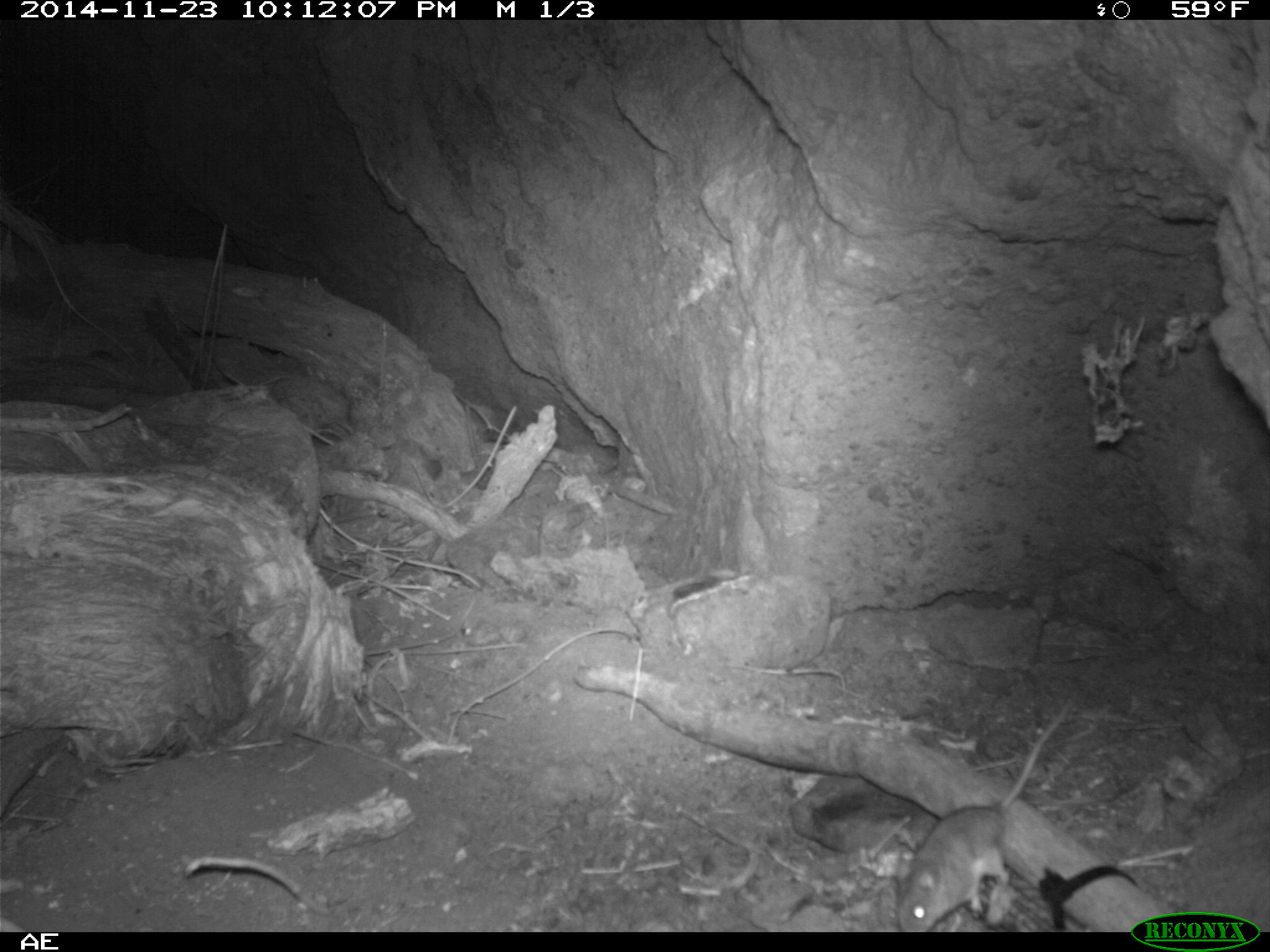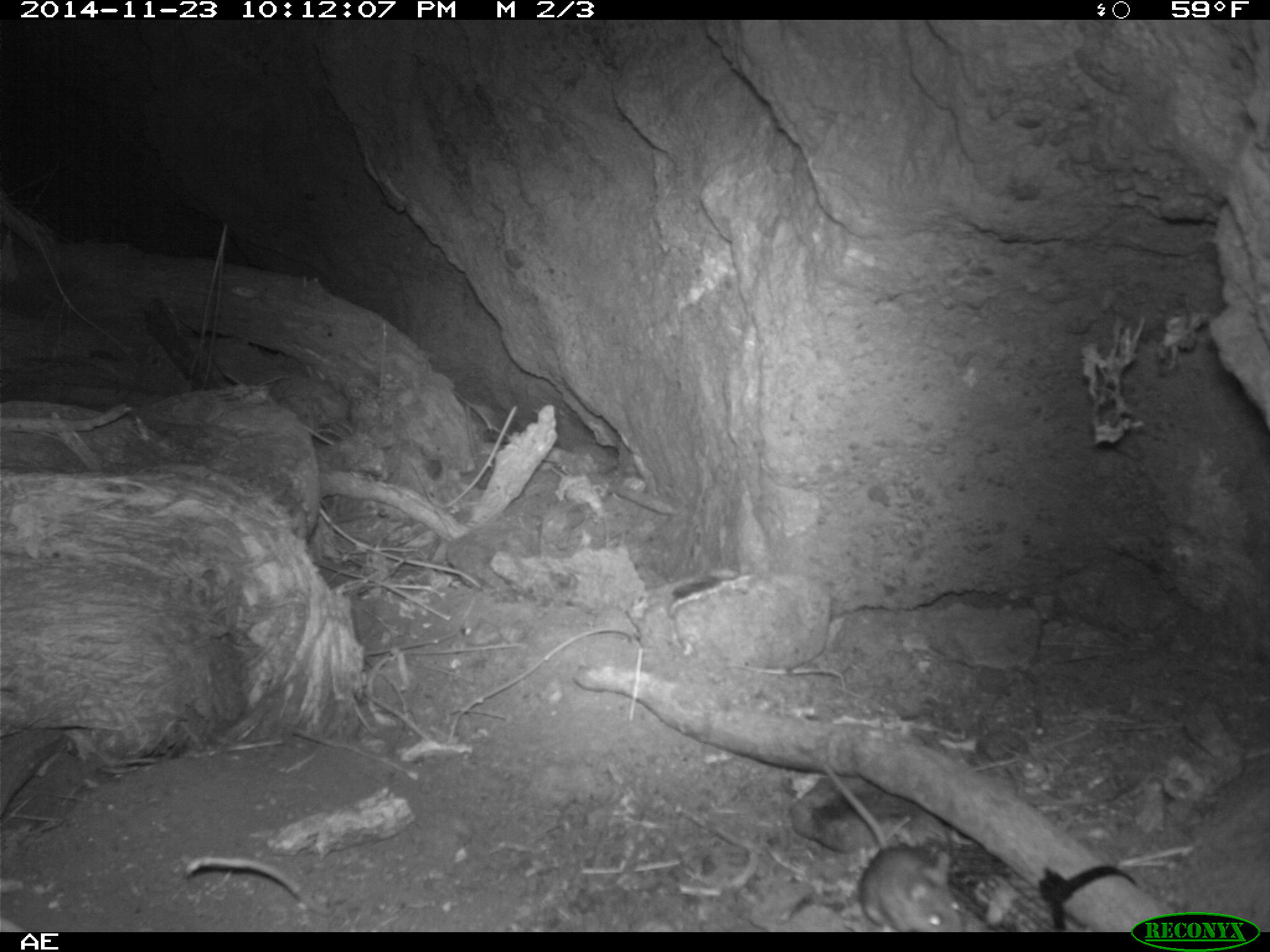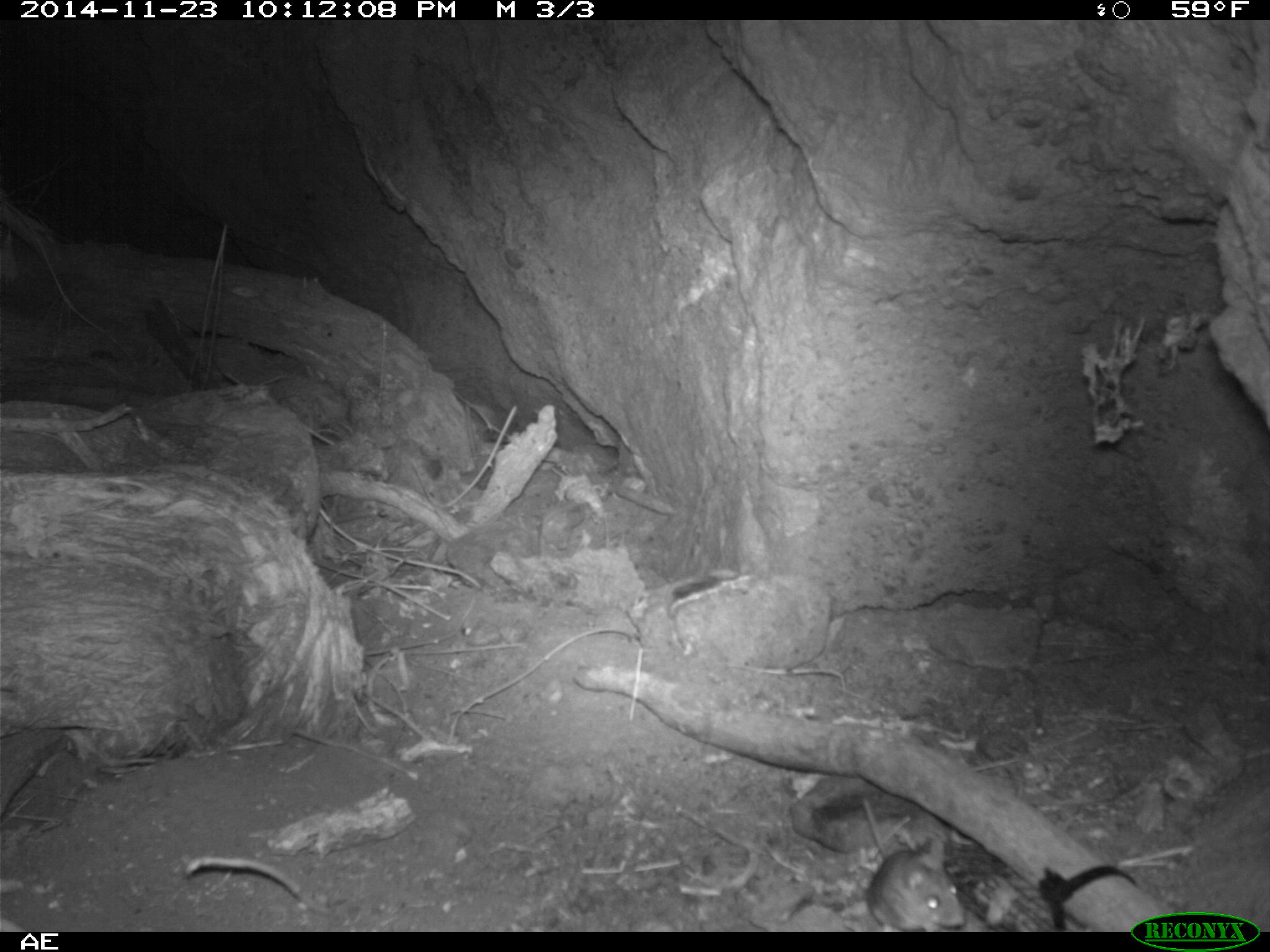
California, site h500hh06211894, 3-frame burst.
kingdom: Animalia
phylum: Chordata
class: Mammalia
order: Rodentia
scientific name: Rodentia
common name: rodent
Rodent (Rodentia).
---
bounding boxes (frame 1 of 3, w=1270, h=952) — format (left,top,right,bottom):
rodent: (896,700,1072,932)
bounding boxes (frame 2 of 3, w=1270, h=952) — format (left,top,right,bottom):
rodent: (819,757,962,932)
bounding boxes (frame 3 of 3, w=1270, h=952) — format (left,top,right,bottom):
rodent: (861,795,966,933)